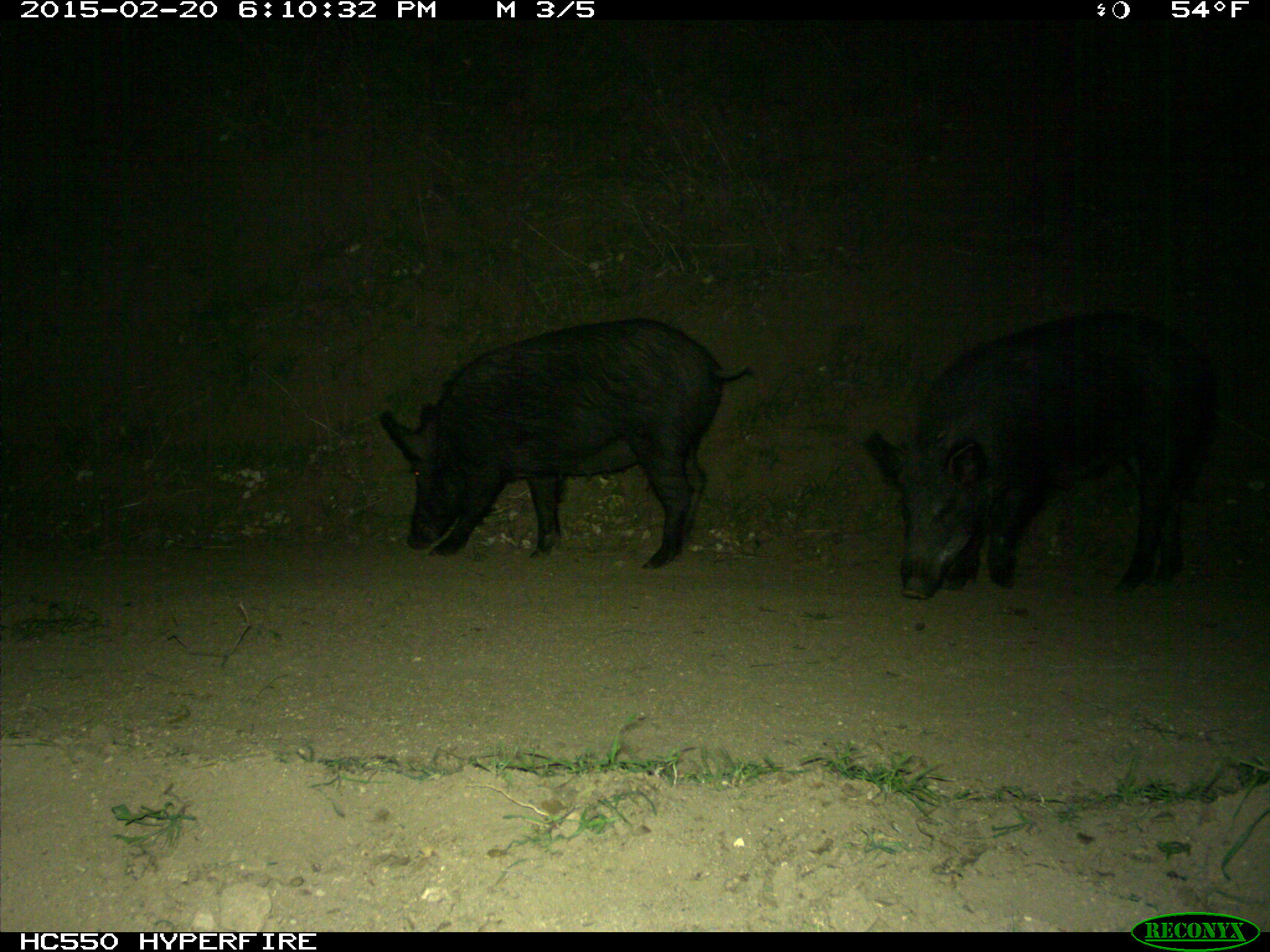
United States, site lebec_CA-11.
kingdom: Animalia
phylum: Chordata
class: Mammalia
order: Artiodactyla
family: Suidae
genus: Sus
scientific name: Sus scrofa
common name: wild boar